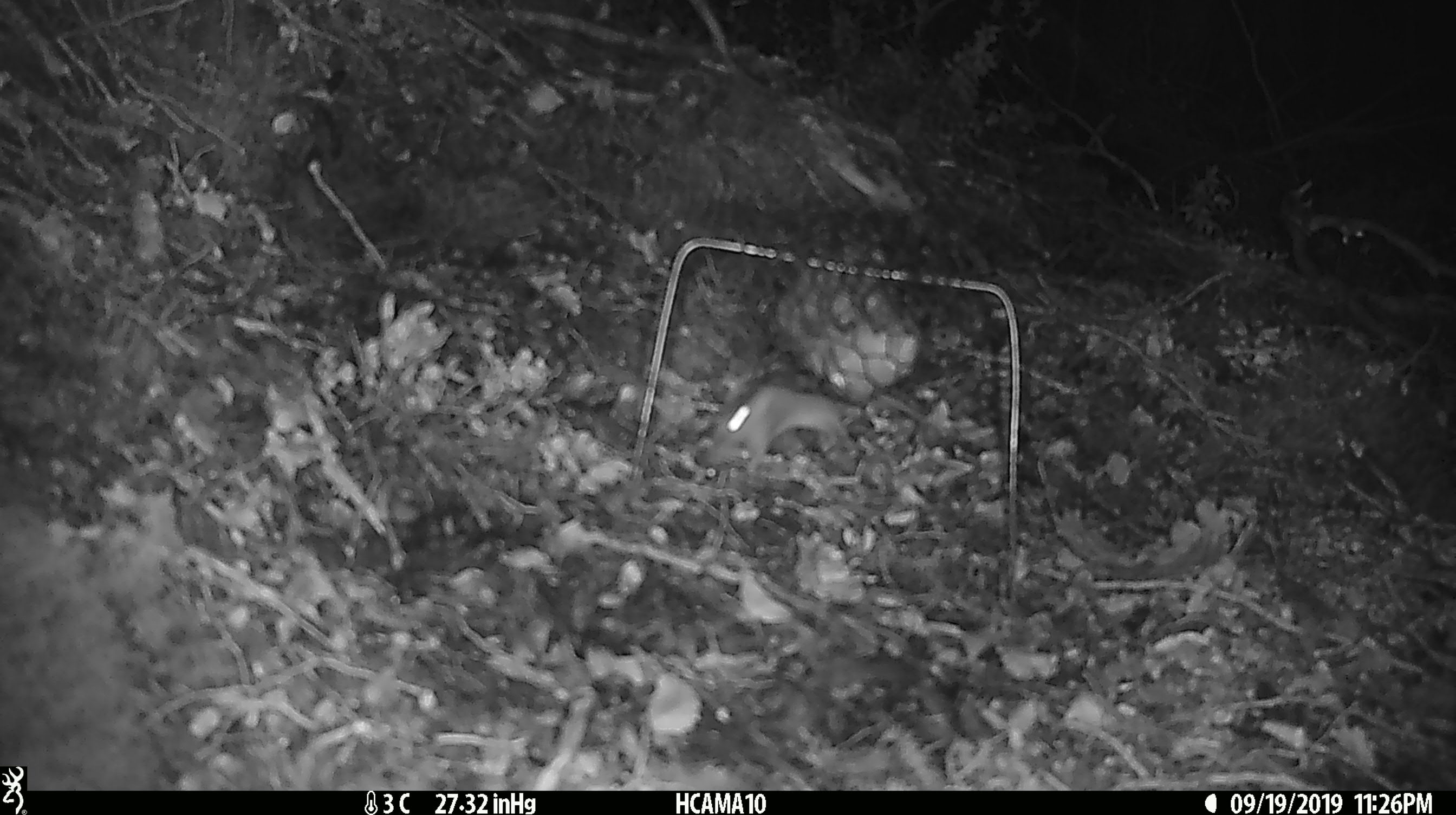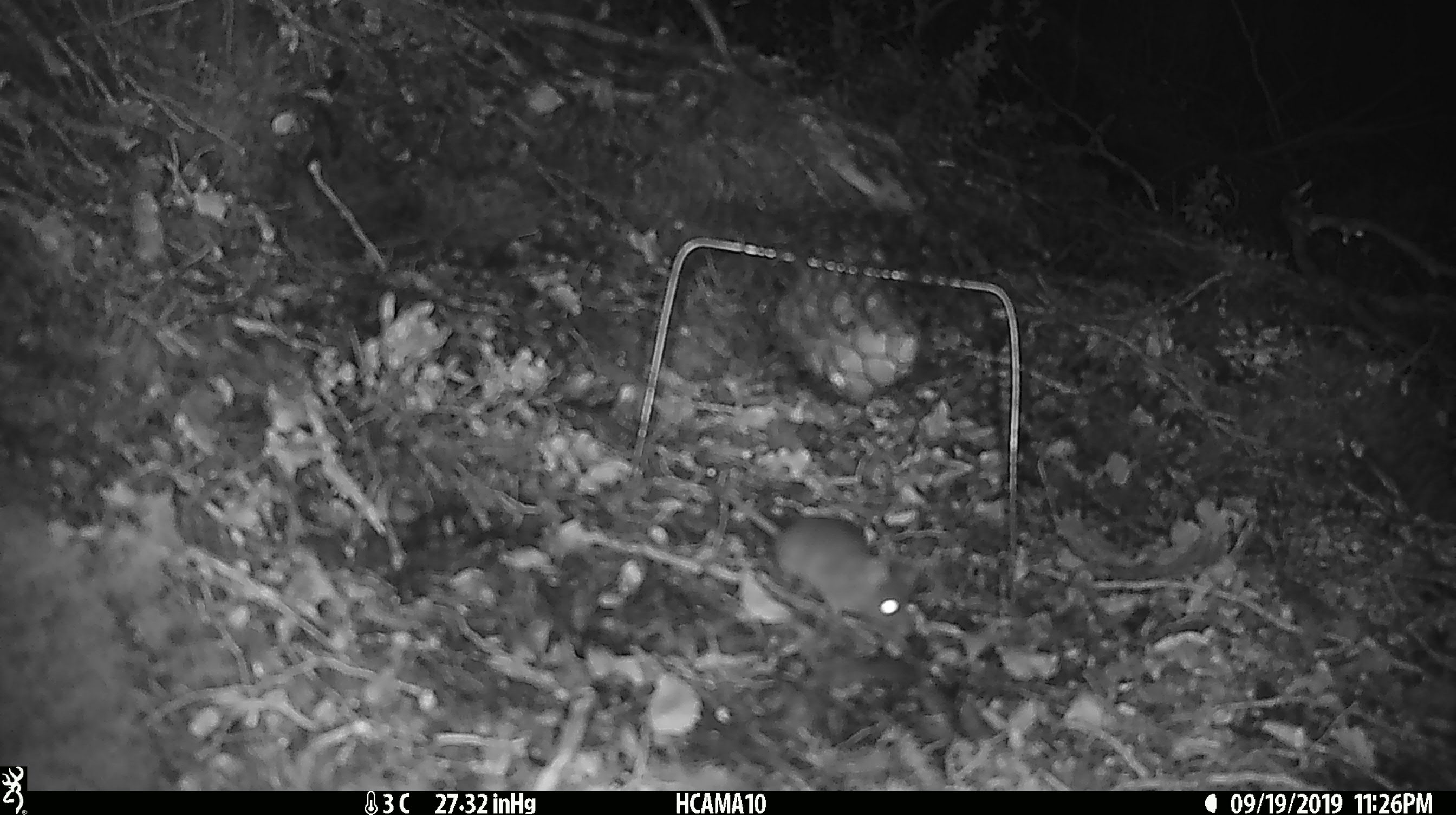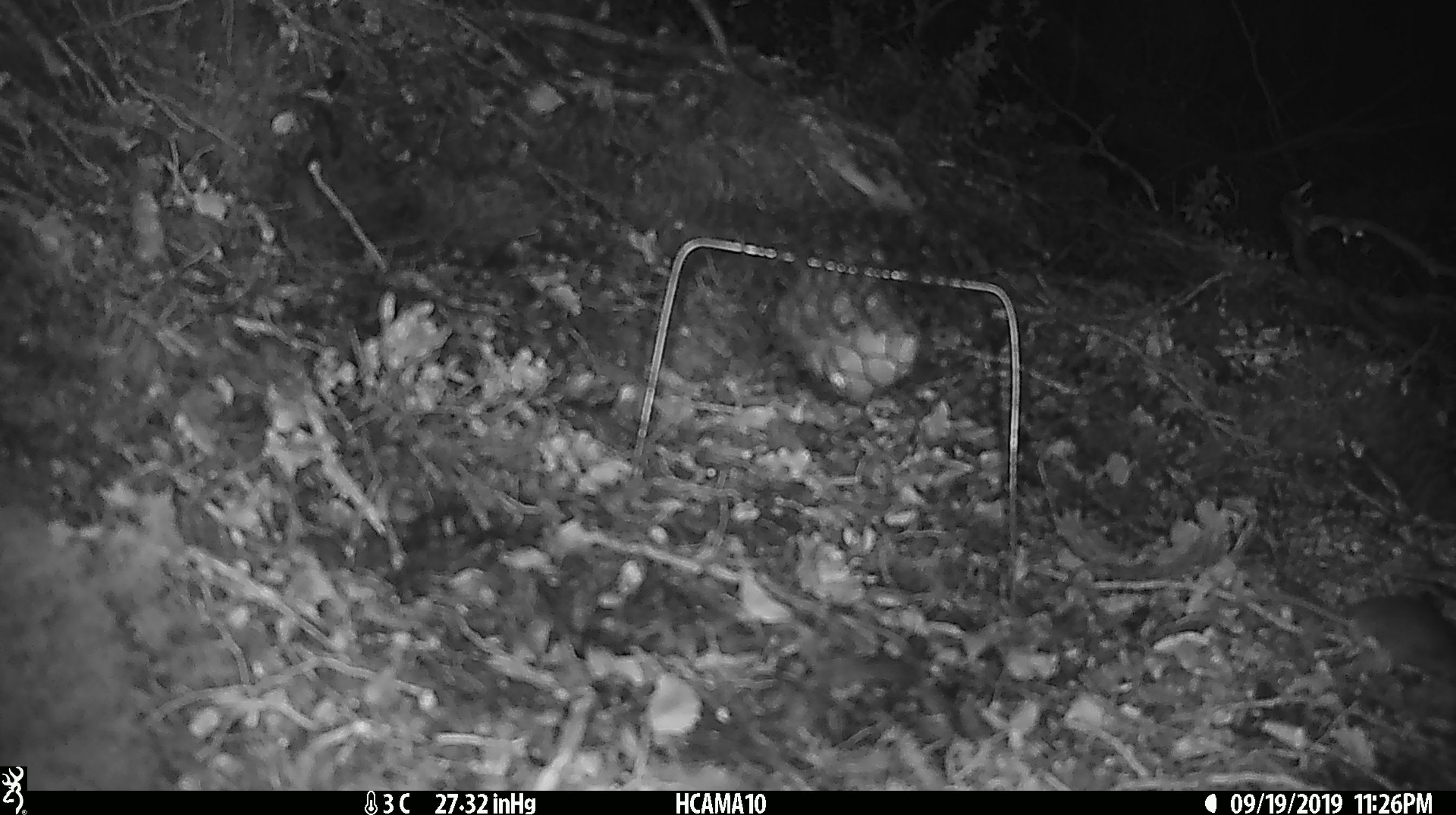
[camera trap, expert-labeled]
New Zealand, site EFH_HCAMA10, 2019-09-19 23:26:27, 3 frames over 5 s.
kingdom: Animalia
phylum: Chordata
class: Mammalia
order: Rodentia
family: Muridae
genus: Mus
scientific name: Mus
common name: mouse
Mouse (Mus).